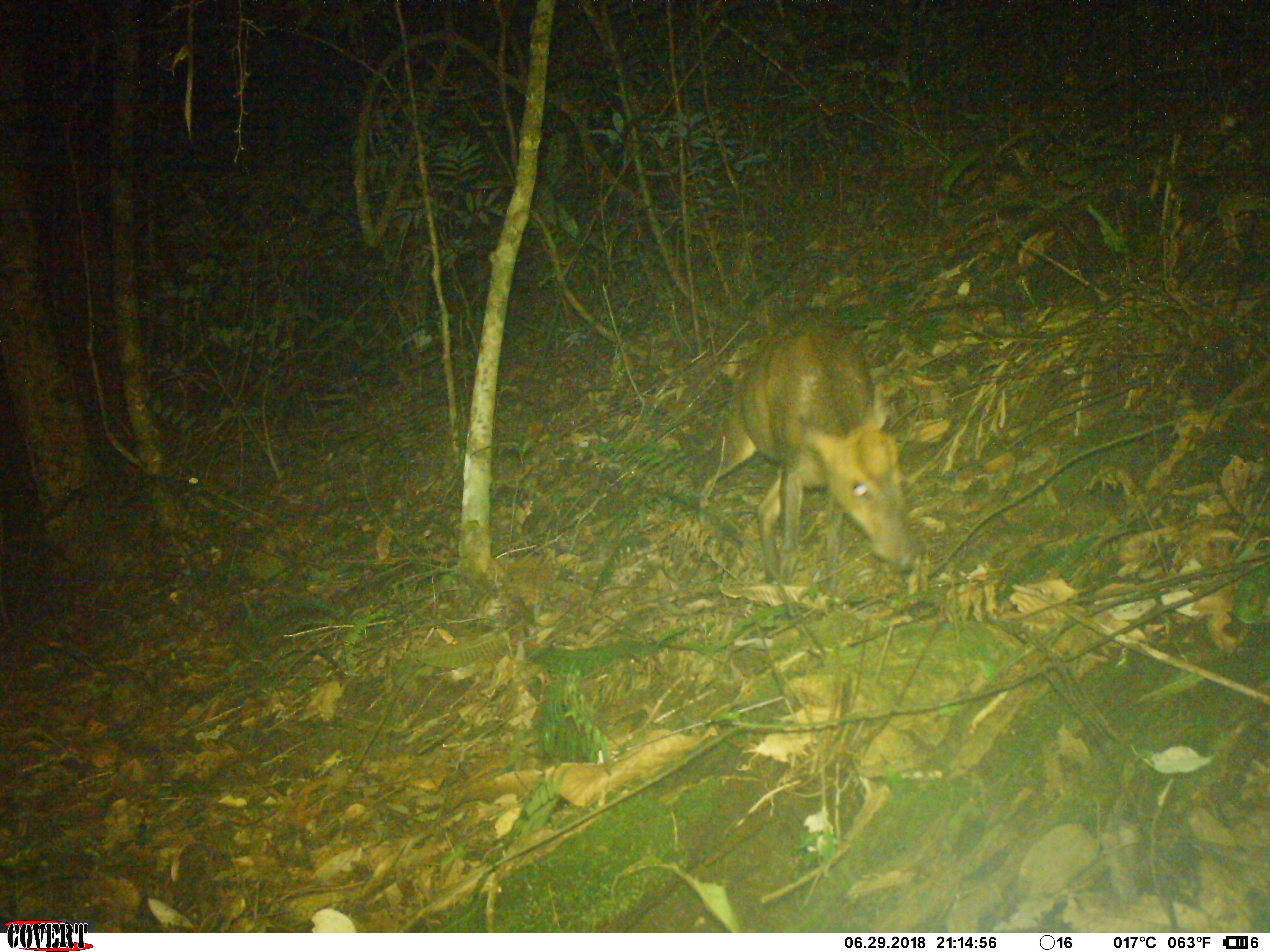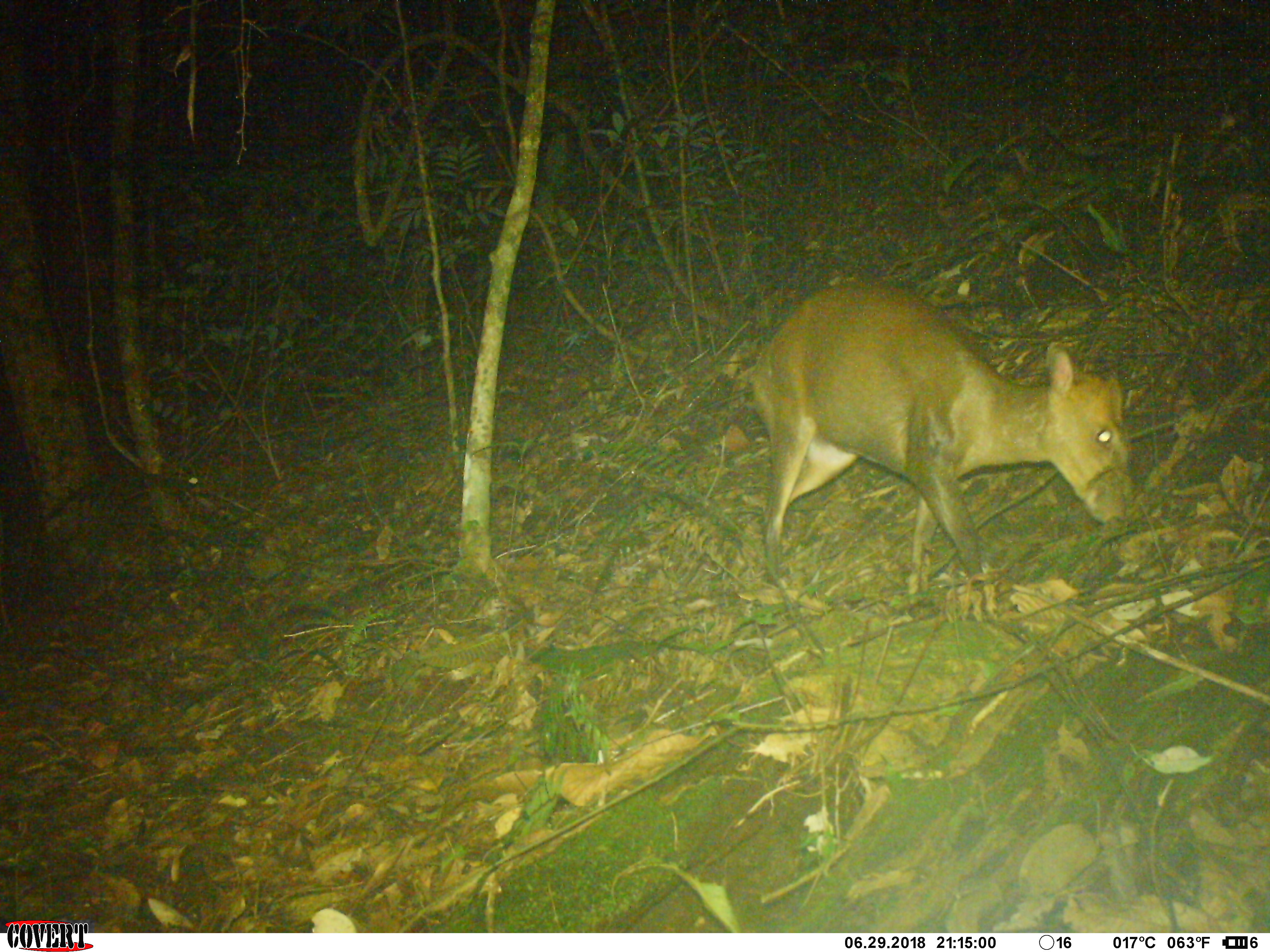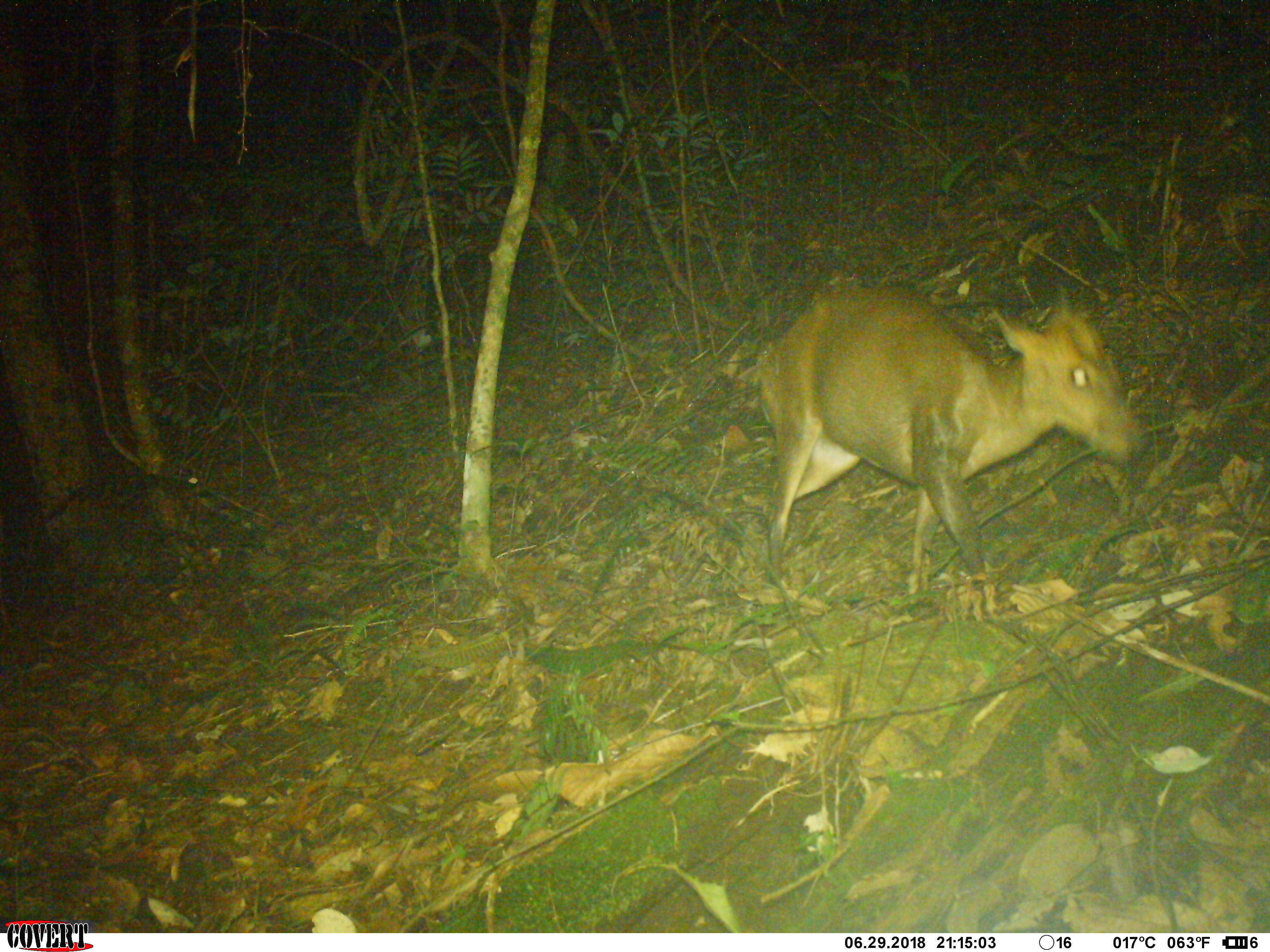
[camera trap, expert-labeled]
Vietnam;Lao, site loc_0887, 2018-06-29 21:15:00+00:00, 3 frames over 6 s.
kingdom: Animalia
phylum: Chordata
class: Mammalia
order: Artiodactyla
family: Cervidae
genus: Muntiacus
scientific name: Muntiacus rooseveltorum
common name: roosevelt's muntjac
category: roosevelts muntjac group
Roosevelts muntjac group (roosevelt's muntjac) (Muntiacus rooseveltorum). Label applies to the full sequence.